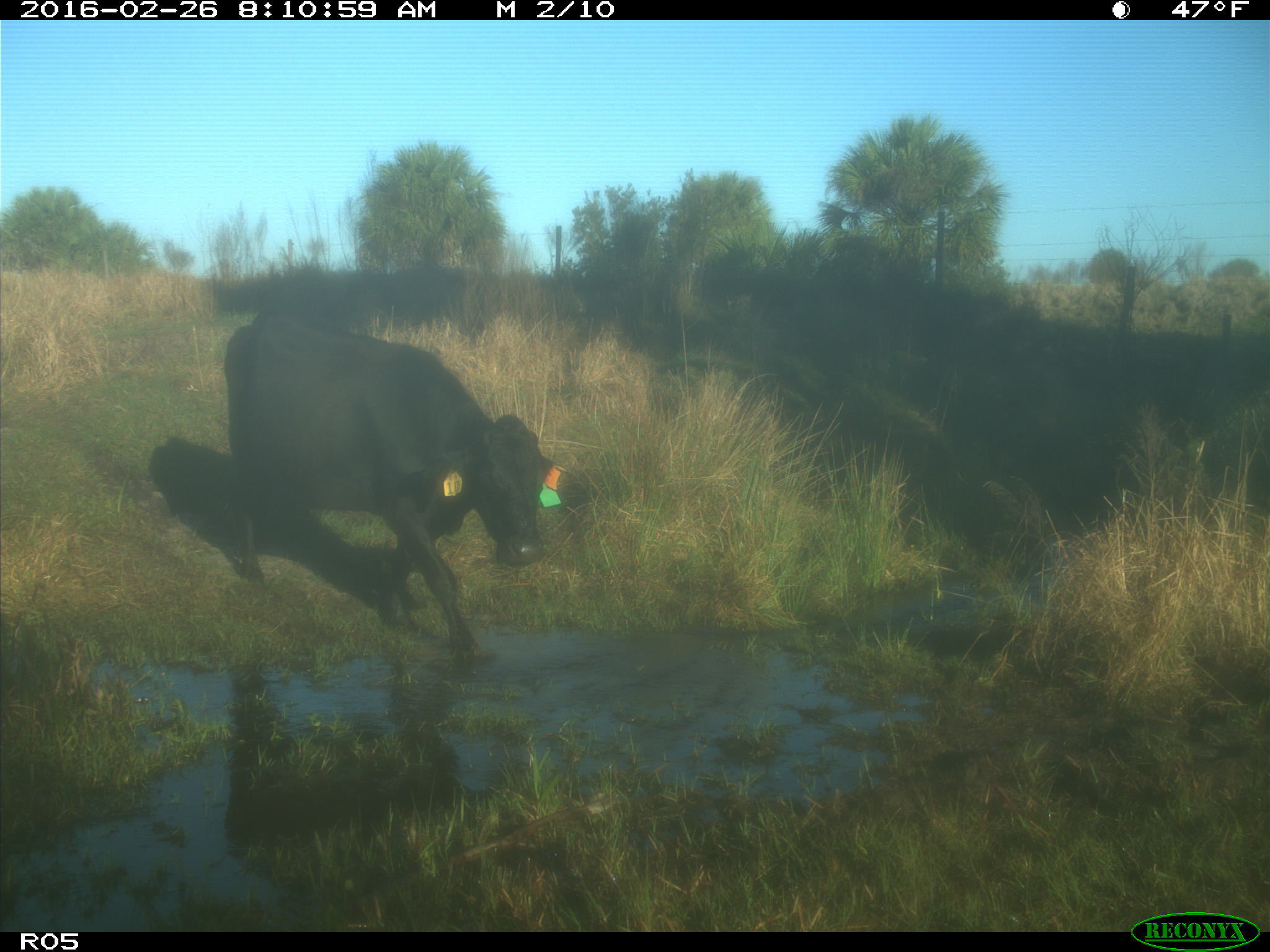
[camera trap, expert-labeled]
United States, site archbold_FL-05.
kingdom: Animalia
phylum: Chordata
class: Mammalia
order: Artiodactyla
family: Bovidae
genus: Bos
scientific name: Bos taurus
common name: domestic cow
Bos taurus (domestic cow).